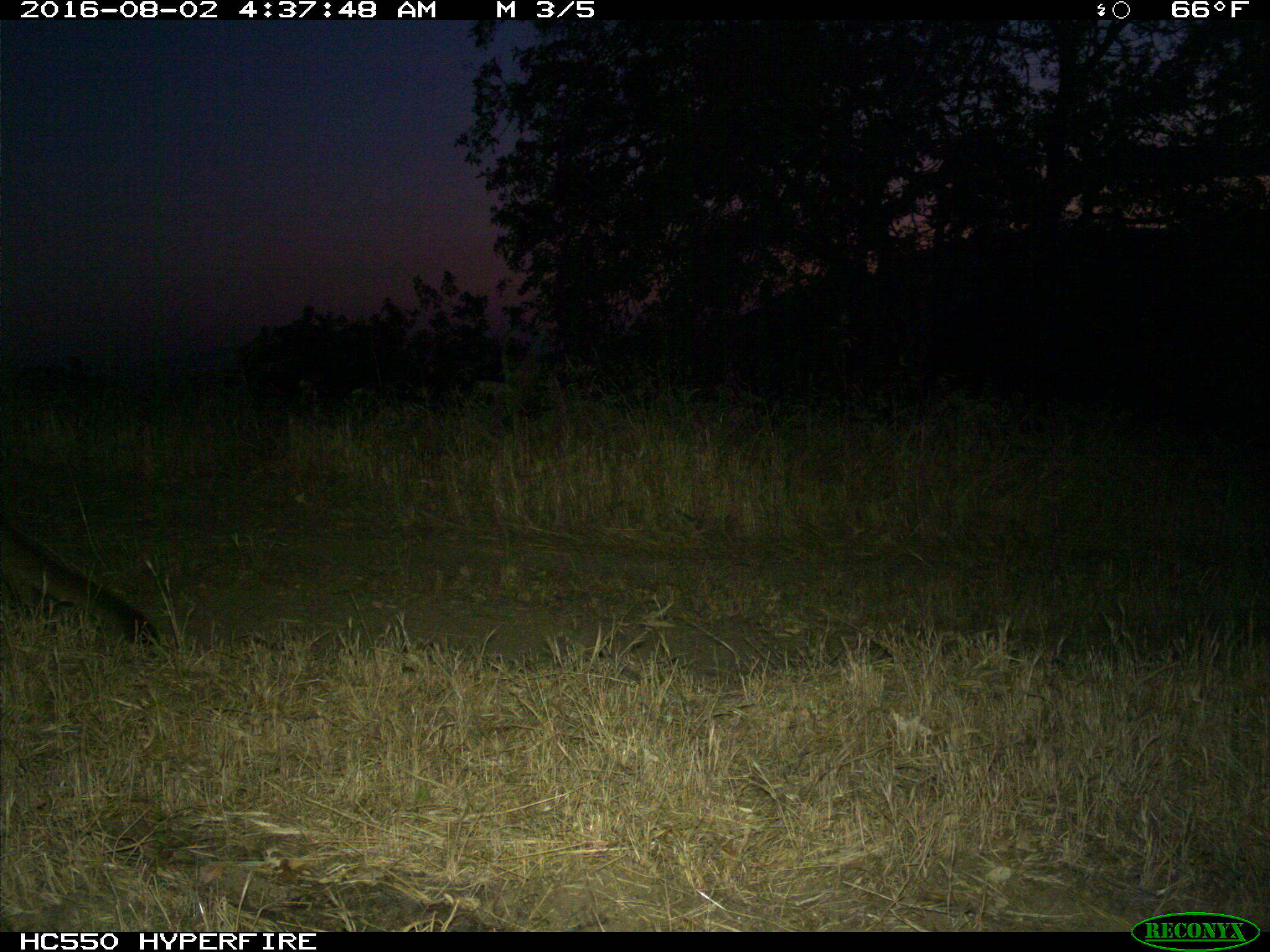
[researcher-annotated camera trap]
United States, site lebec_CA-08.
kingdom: Animalia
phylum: Chordata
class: Mammalia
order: Carnivora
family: Felidae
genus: Puma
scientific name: Puma concolor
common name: mountain lion